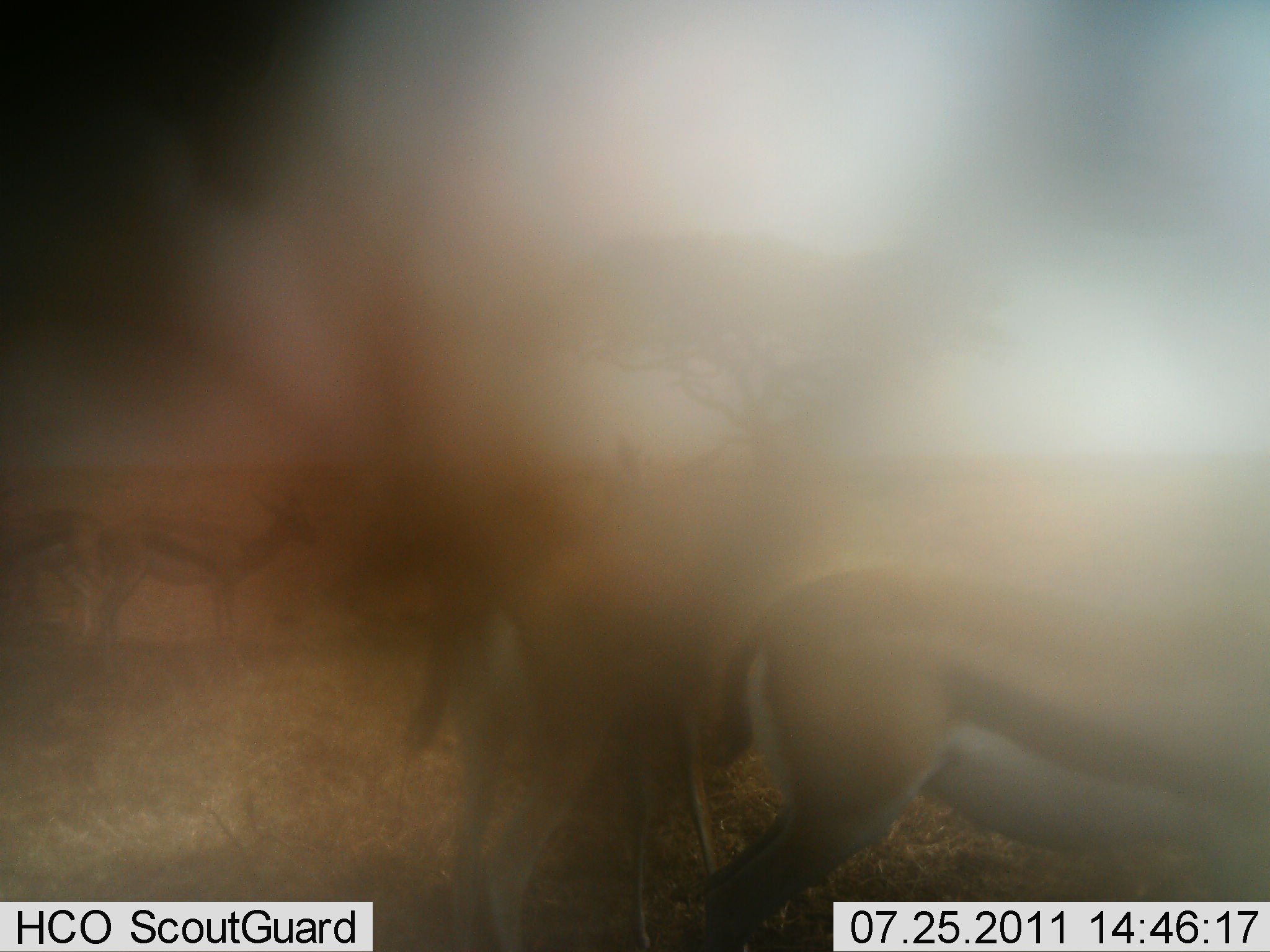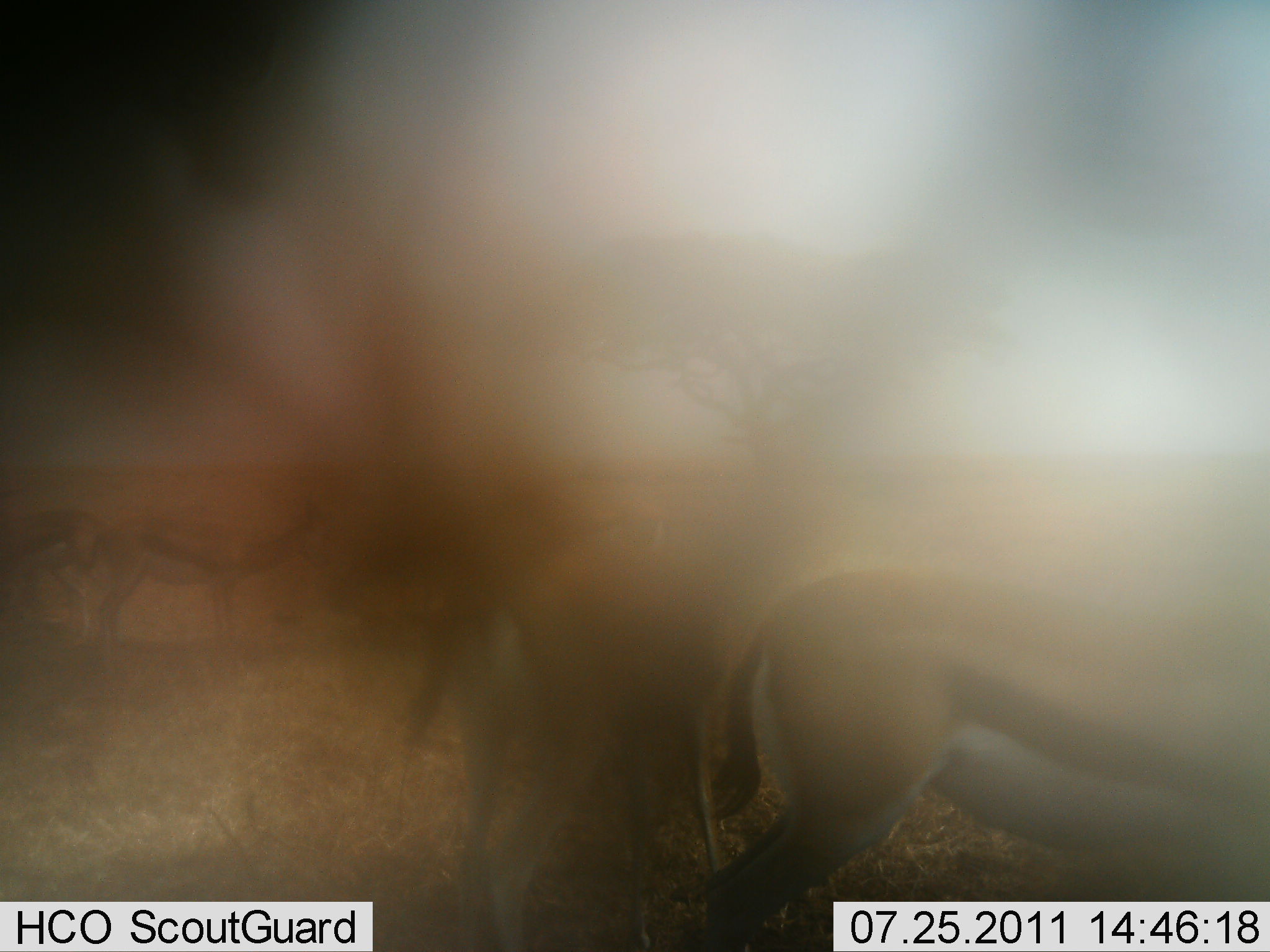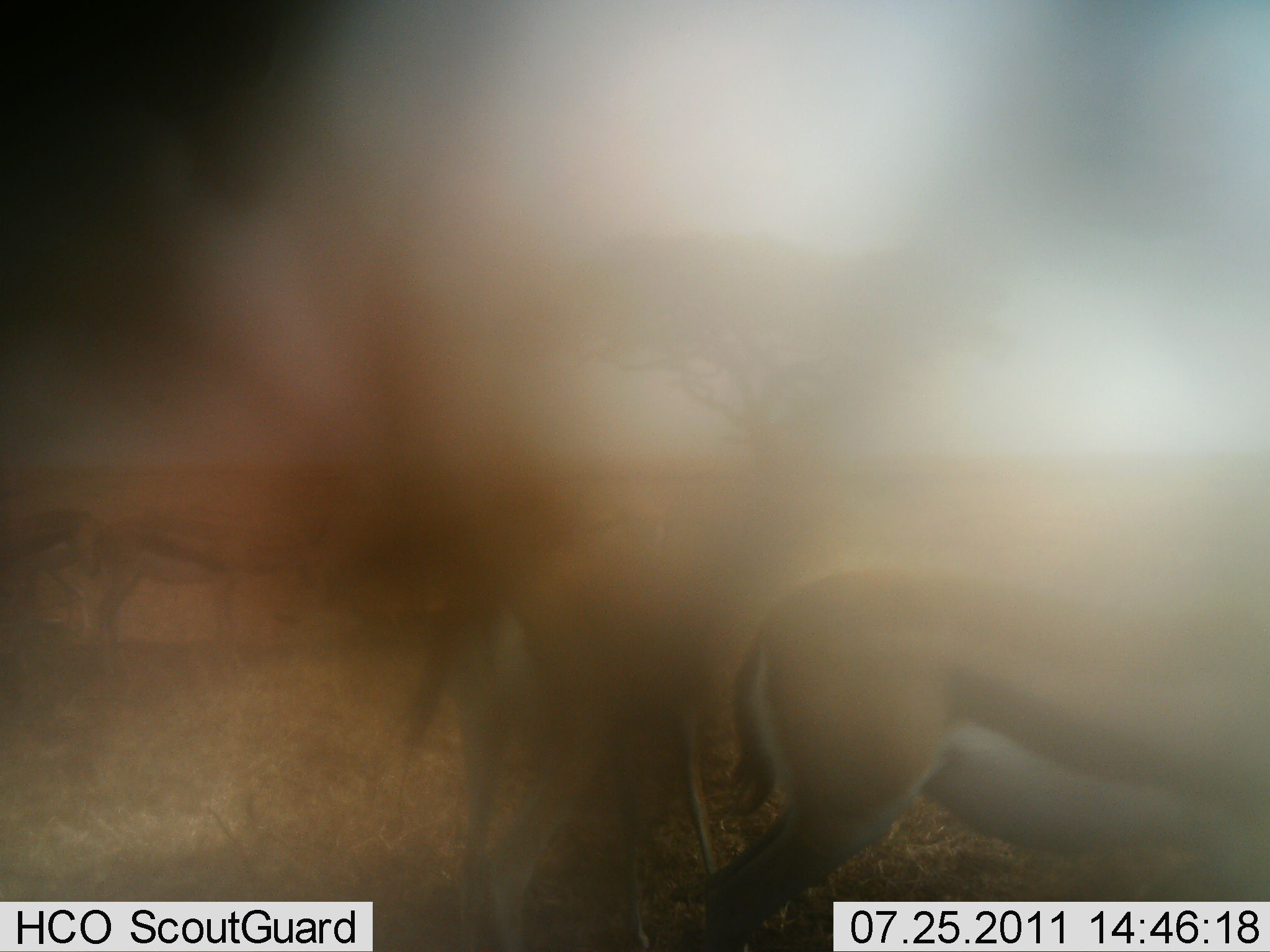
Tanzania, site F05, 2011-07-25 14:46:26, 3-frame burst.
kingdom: Animalia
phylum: Chordata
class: Mammalia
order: Artiodactyla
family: Bovidae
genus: Eudorcas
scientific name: Eudorcas thomsonii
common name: thomson's gazelle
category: gazellethomsons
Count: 5.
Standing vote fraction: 50%.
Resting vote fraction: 20%.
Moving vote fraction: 10%.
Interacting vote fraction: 0%.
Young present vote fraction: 0%.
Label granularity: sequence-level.